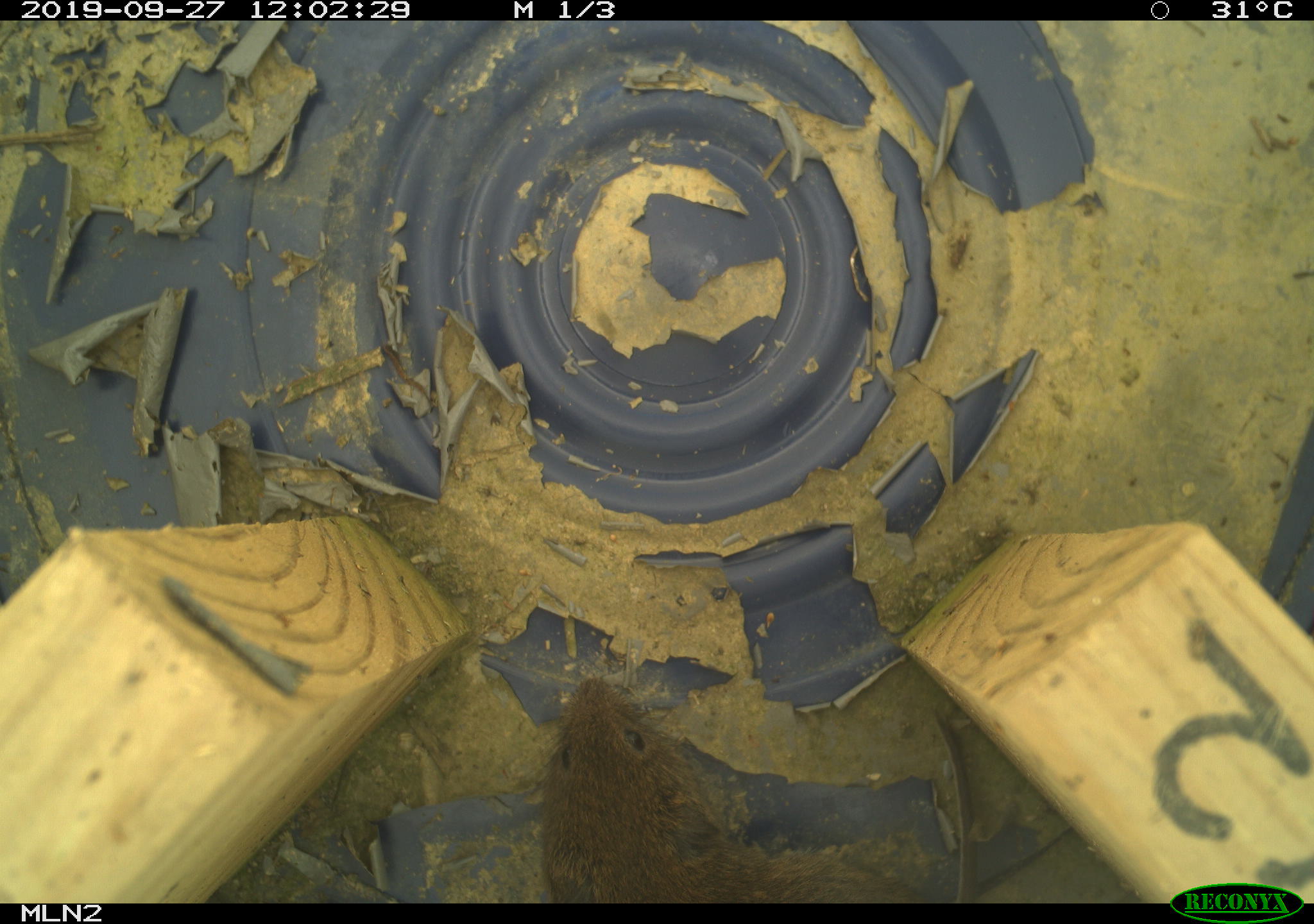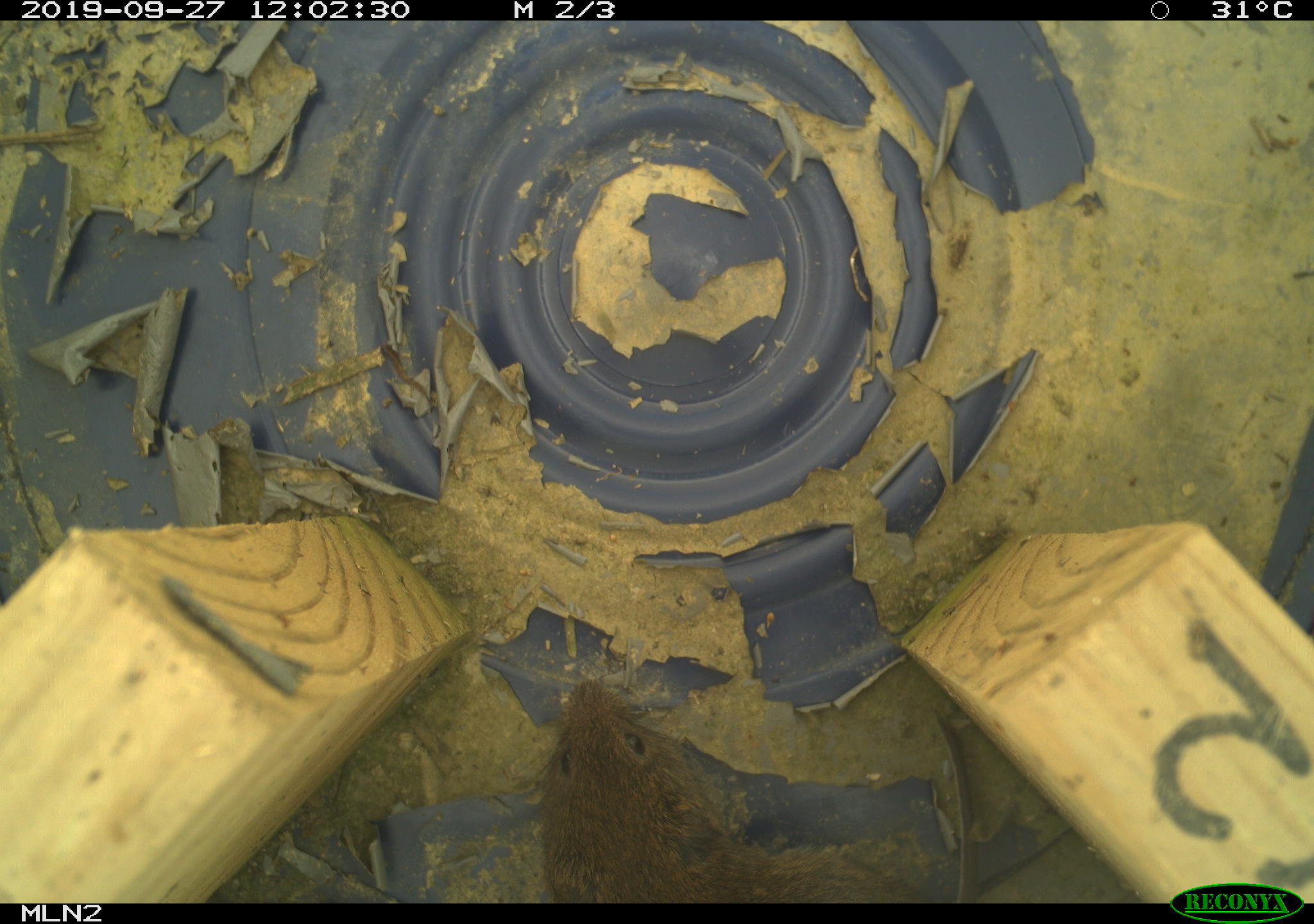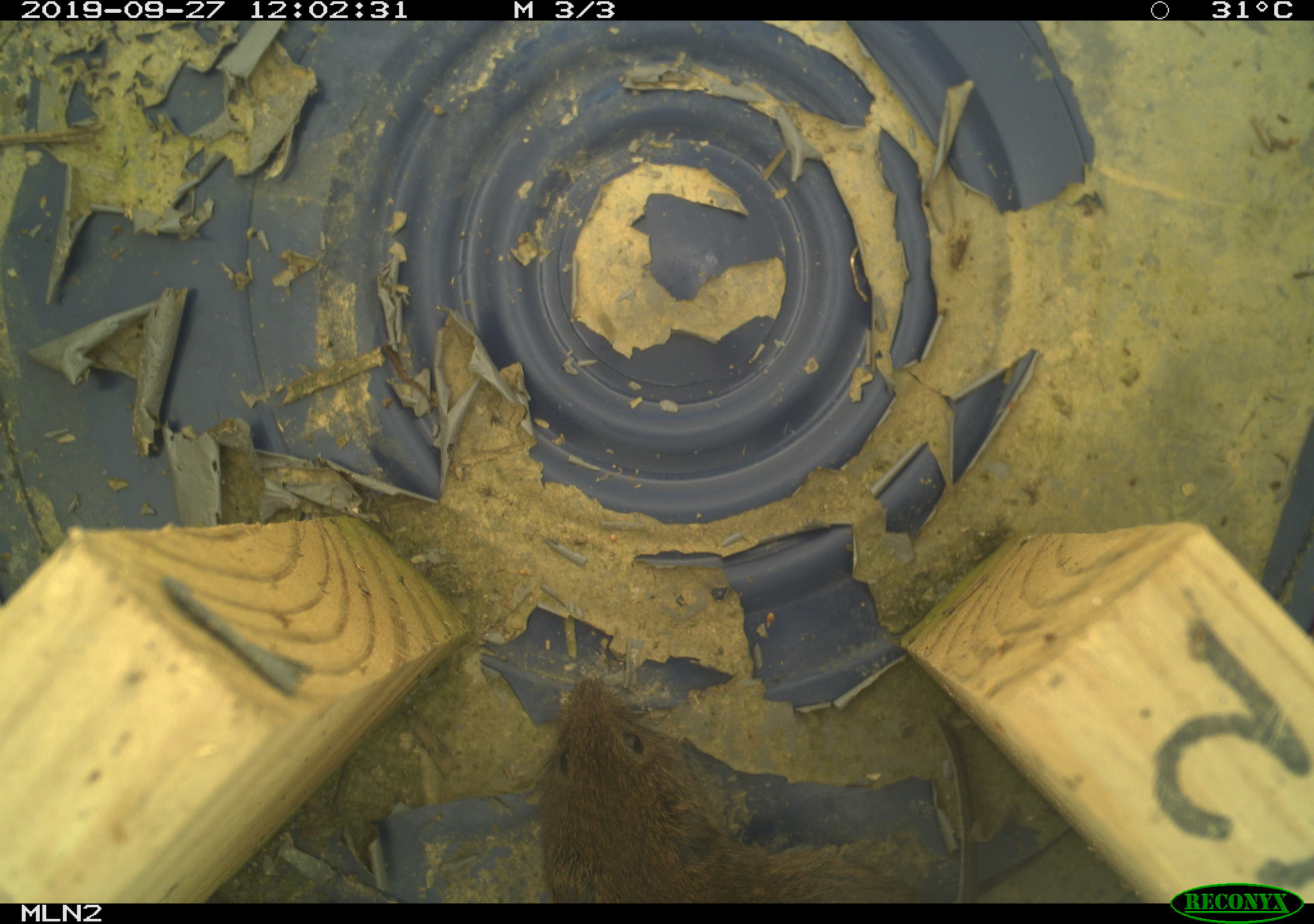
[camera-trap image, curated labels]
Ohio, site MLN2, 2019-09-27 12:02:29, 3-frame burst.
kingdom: Animalia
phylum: Chordata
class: Mammalia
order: Rodentia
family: Cricetidae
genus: Microtus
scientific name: Microtus pennsylvanicus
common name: meadow vole